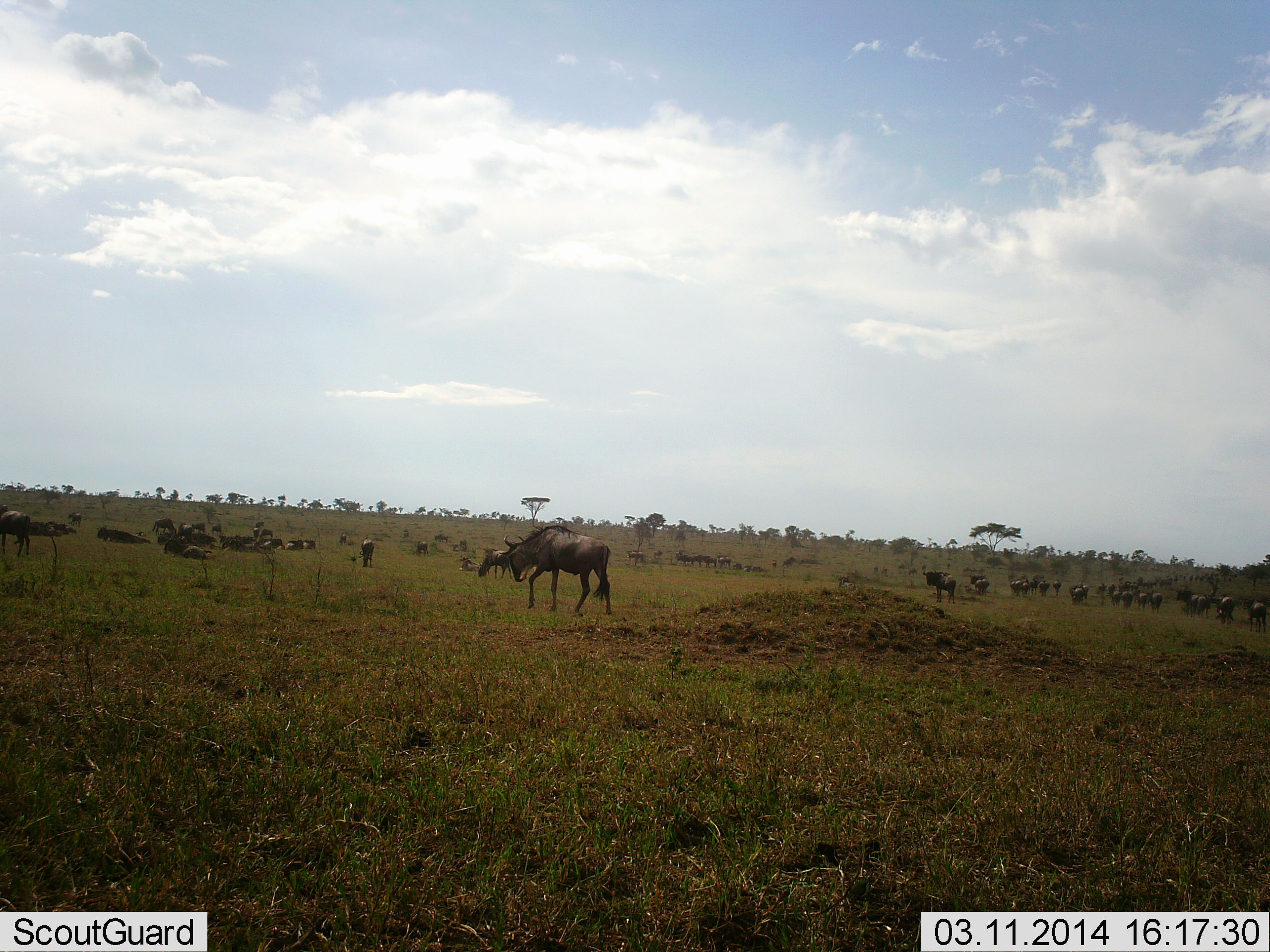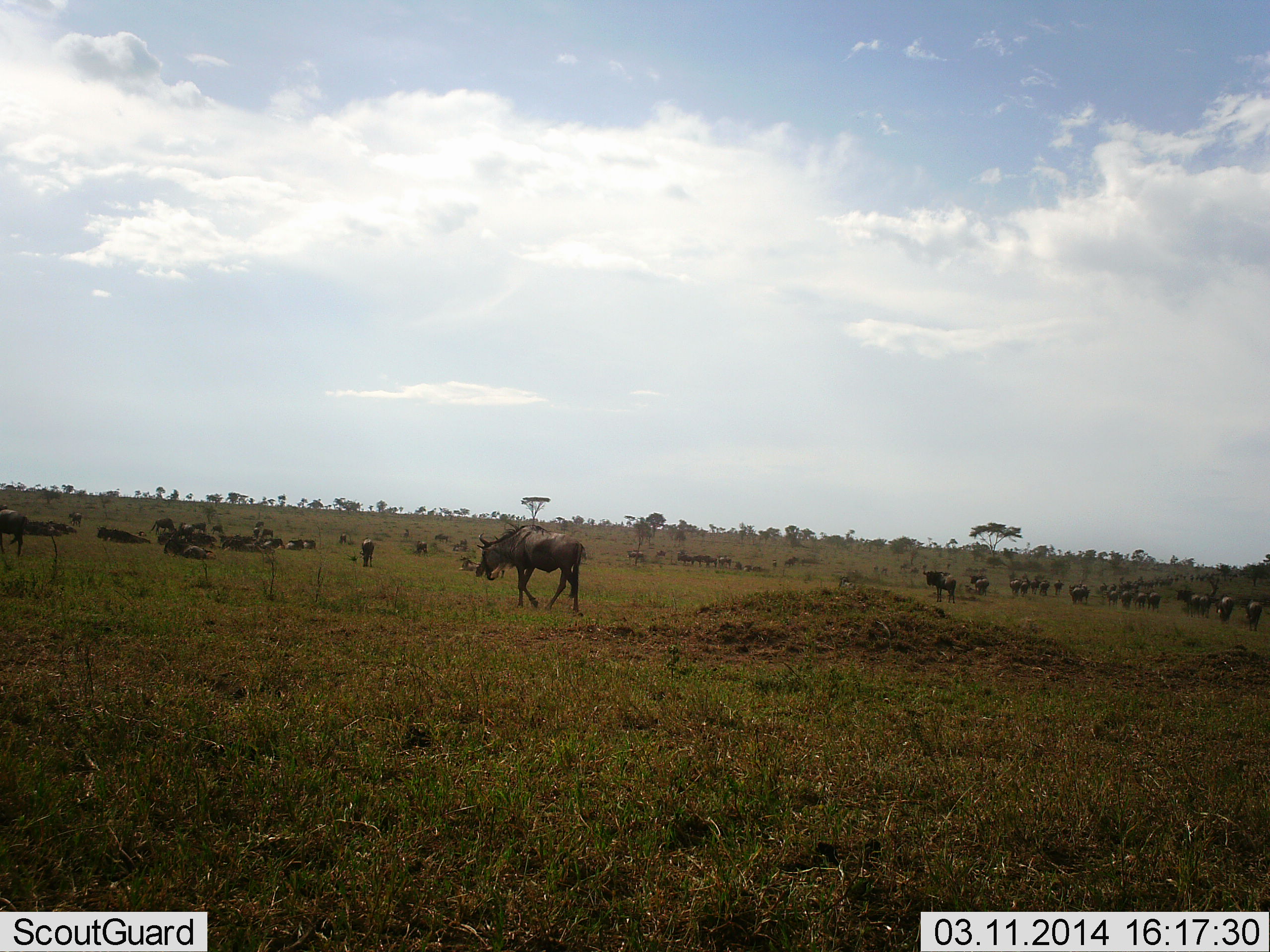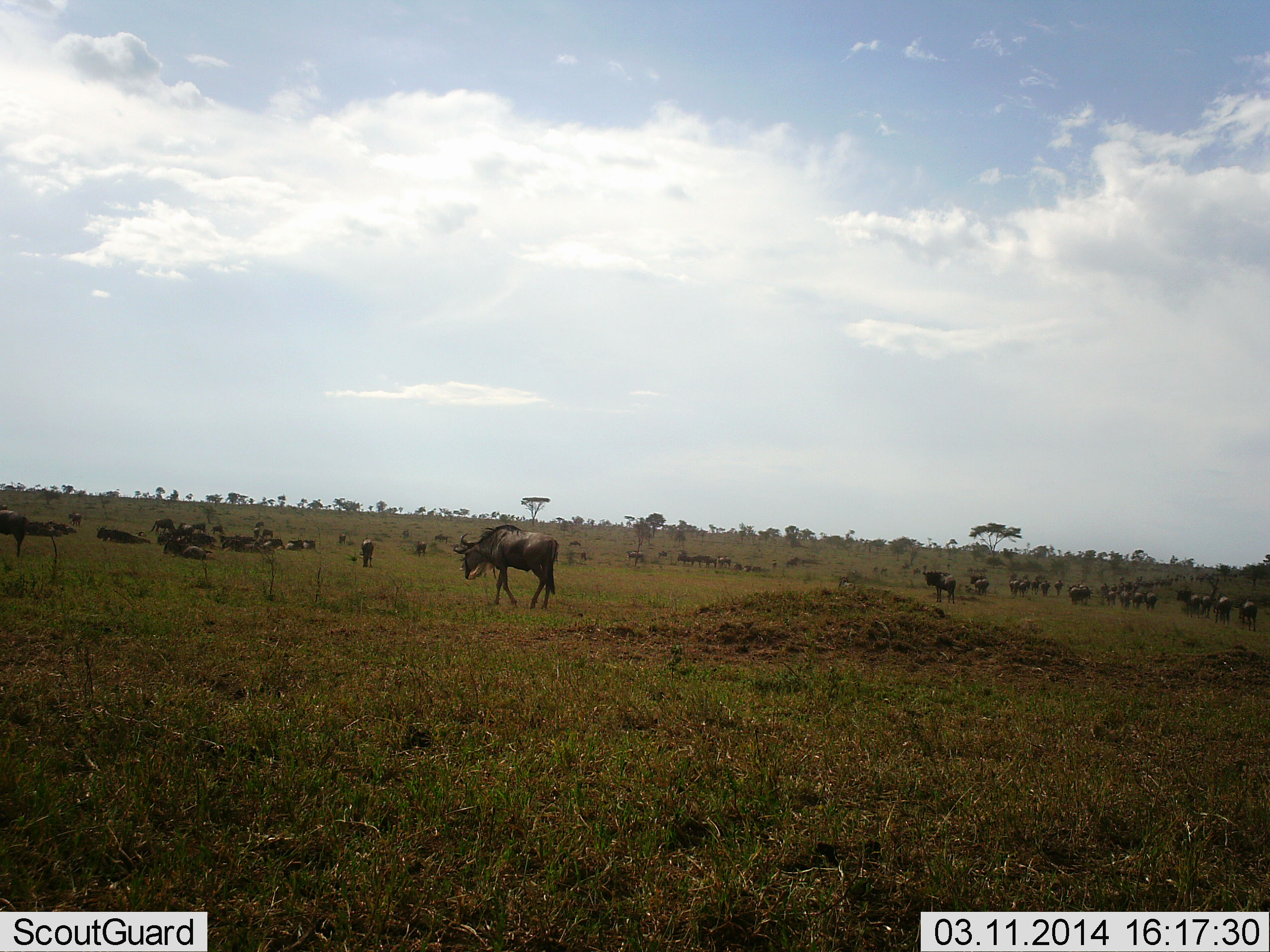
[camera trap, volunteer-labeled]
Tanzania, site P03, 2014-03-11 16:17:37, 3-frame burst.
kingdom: Animalia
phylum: Chordata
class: Mammalia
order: Artiodactyla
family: Bovidae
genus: Connochaetes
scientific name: Connochaetes taurinus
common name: blue wildebeest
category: wildebeest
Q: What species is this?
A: Wildebeest (blue wildebeest) (Connochaetes taurinus).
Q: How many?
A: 11-50.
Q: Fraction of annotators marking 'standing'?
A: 50%.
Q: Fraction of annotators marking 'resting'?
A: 50%.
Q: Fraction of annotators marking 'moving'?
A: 90%.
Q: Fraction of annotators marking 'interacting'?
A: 10%.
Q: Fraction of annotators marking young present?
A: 10%.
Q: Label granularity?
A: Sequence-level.